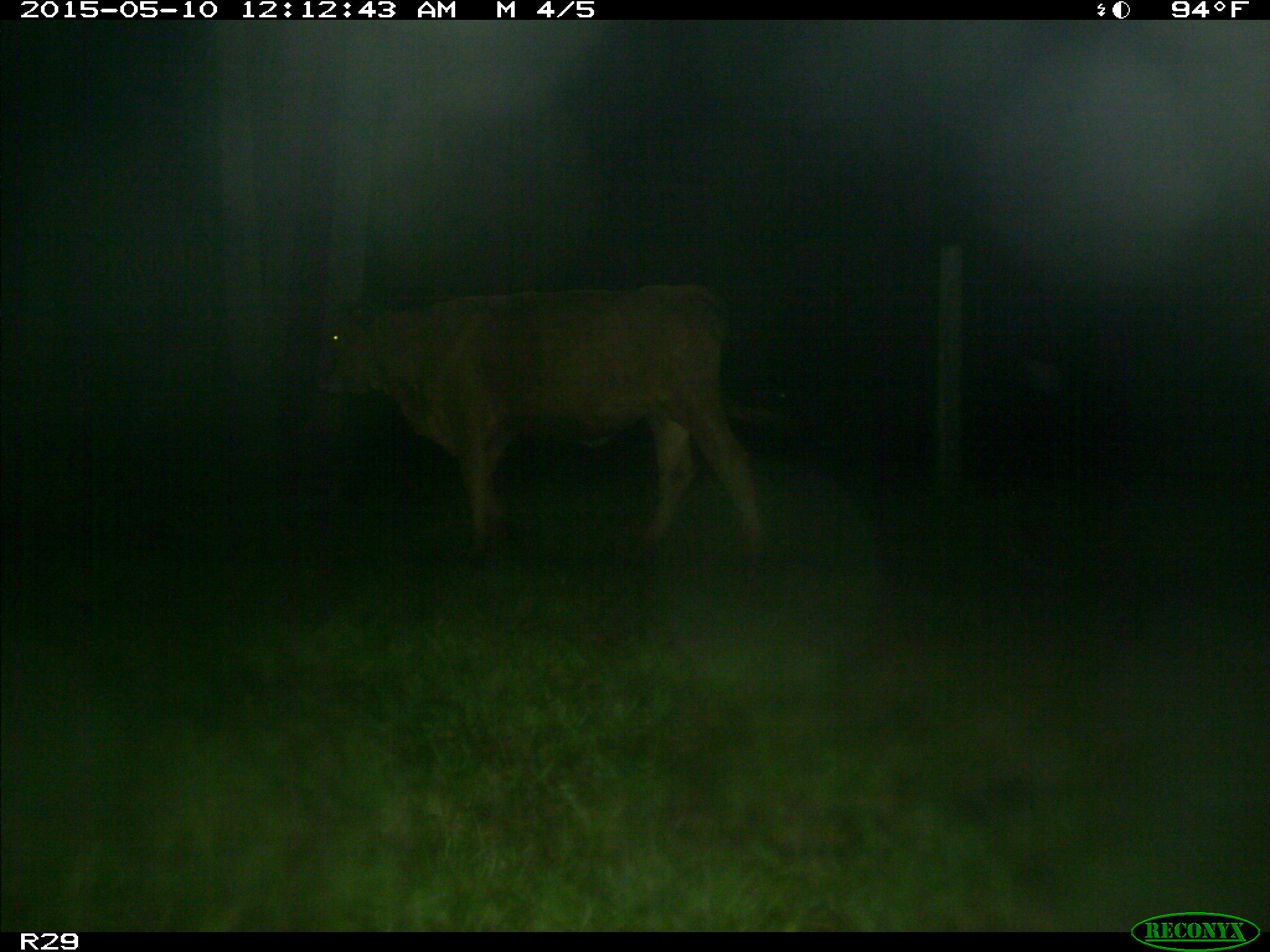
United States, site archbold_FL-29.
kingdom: Animalia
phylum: Chordata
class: Mammalia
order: Artiodactyla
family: Bovidae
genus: Bos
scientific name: Bos taurus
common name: domestic cow